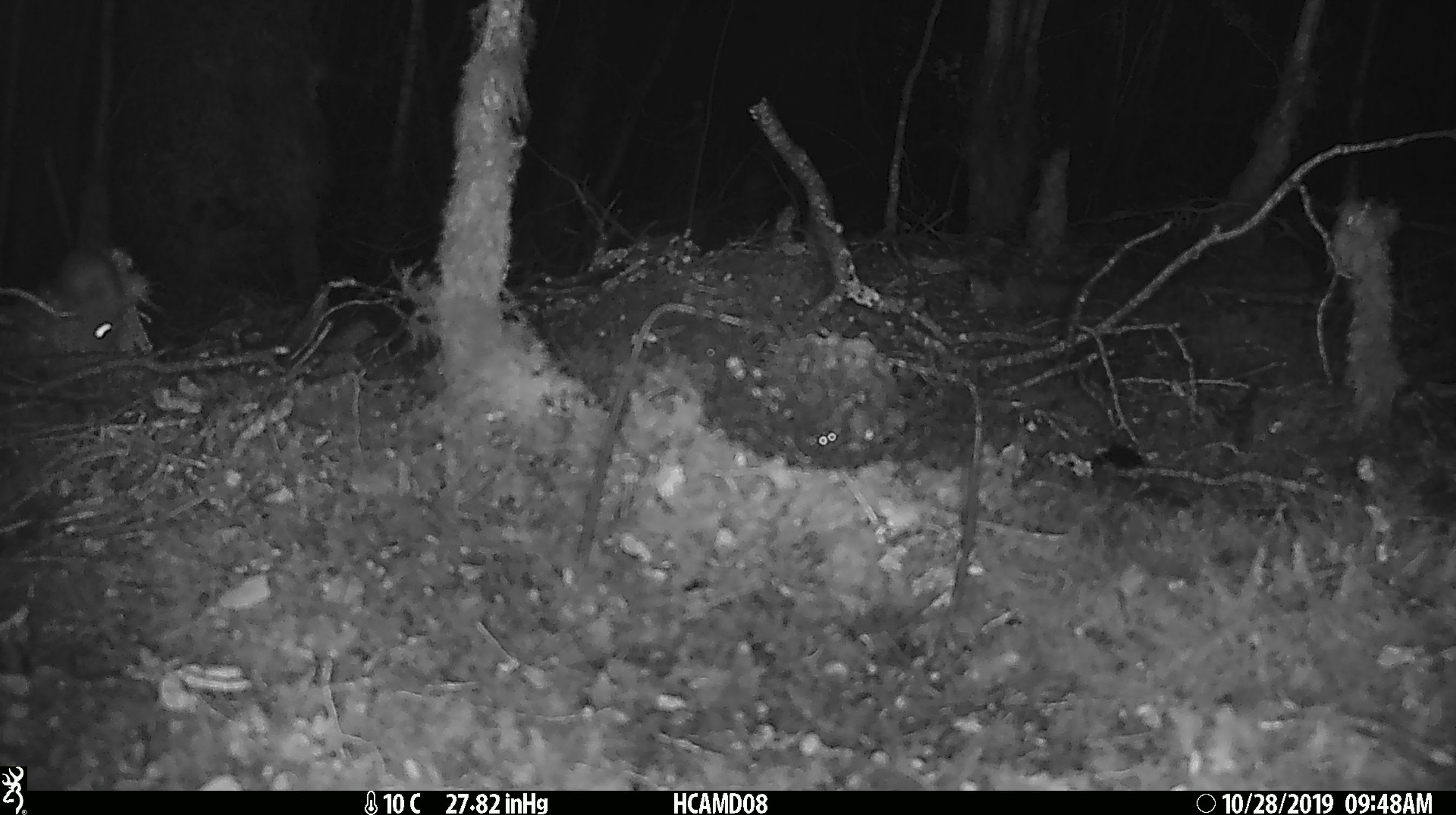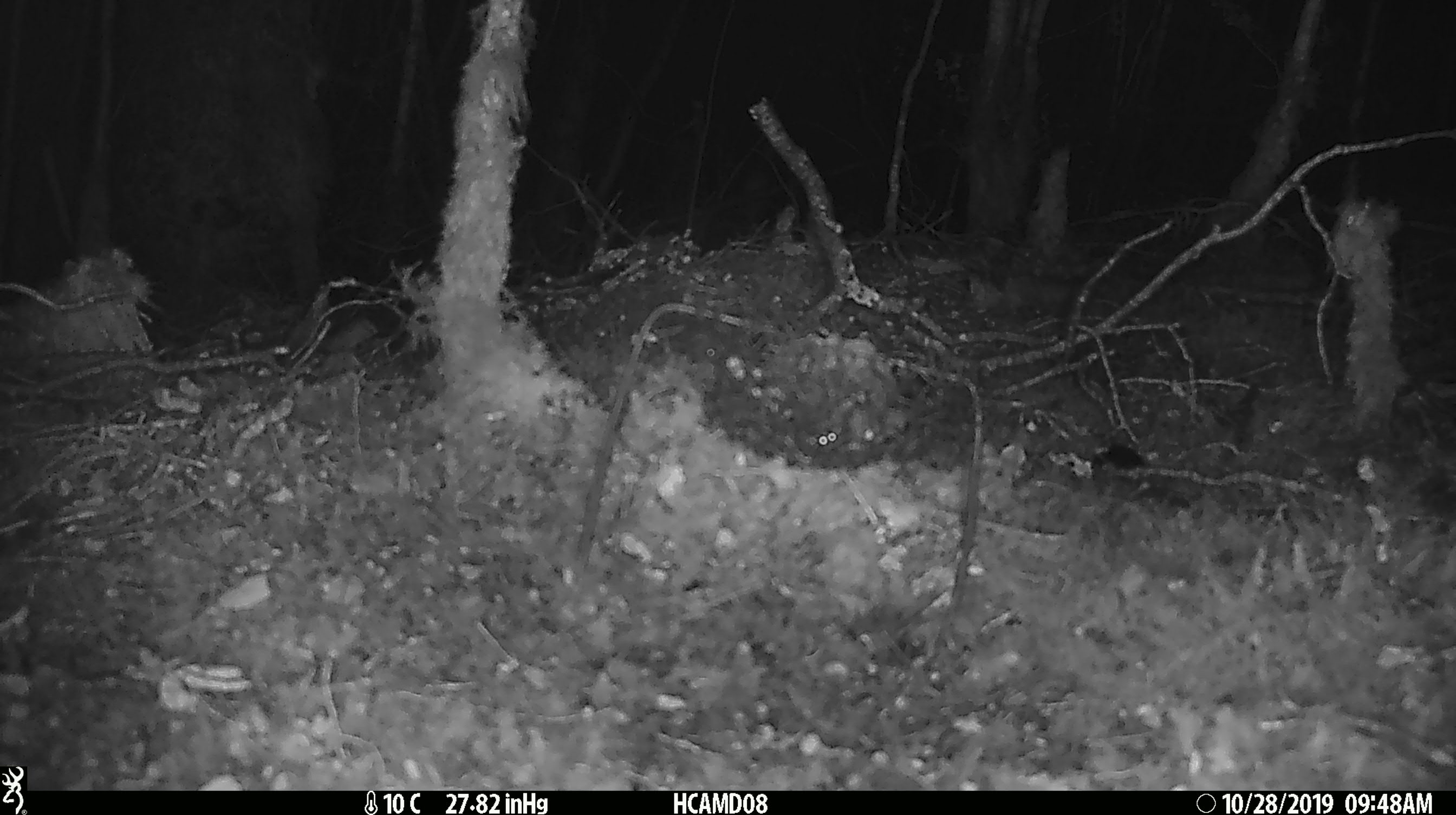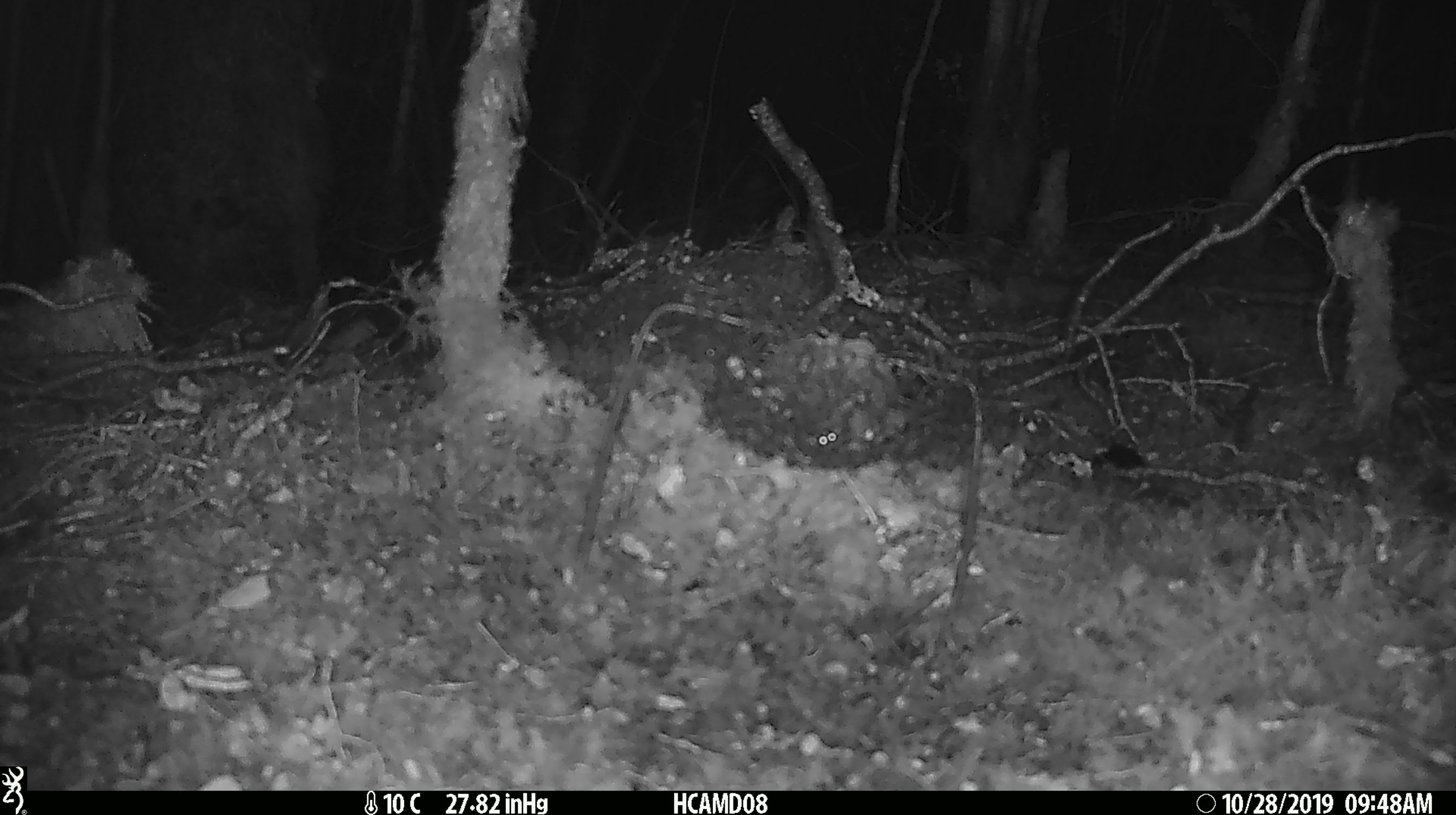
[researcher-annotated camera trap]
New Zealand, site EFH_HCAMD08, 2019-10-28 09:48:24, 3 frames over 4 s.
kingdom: Animalia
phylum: Chordata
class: Mammalia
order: Rodentia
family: Muridae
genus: Mus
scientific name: Mus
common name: mouse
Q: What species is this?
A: Mouse (Mus).